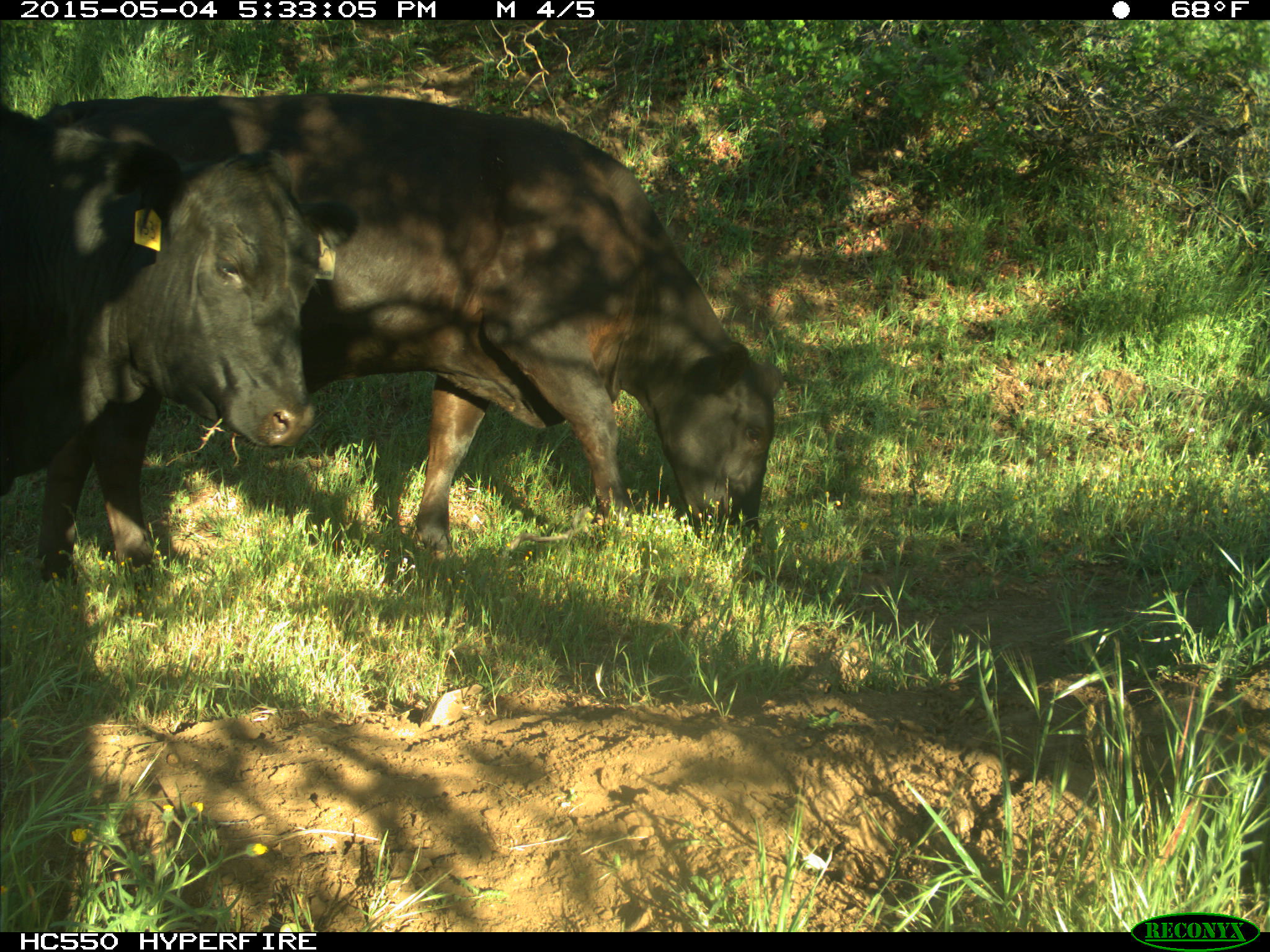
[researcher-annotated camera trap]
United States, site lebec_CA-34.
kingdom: Animalia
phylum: Chordata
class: Mammalia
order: Artiodactyla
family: Bovidae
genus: Bos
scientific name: Bos taurus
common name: domestic cow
Bos taurus (domestic cow).